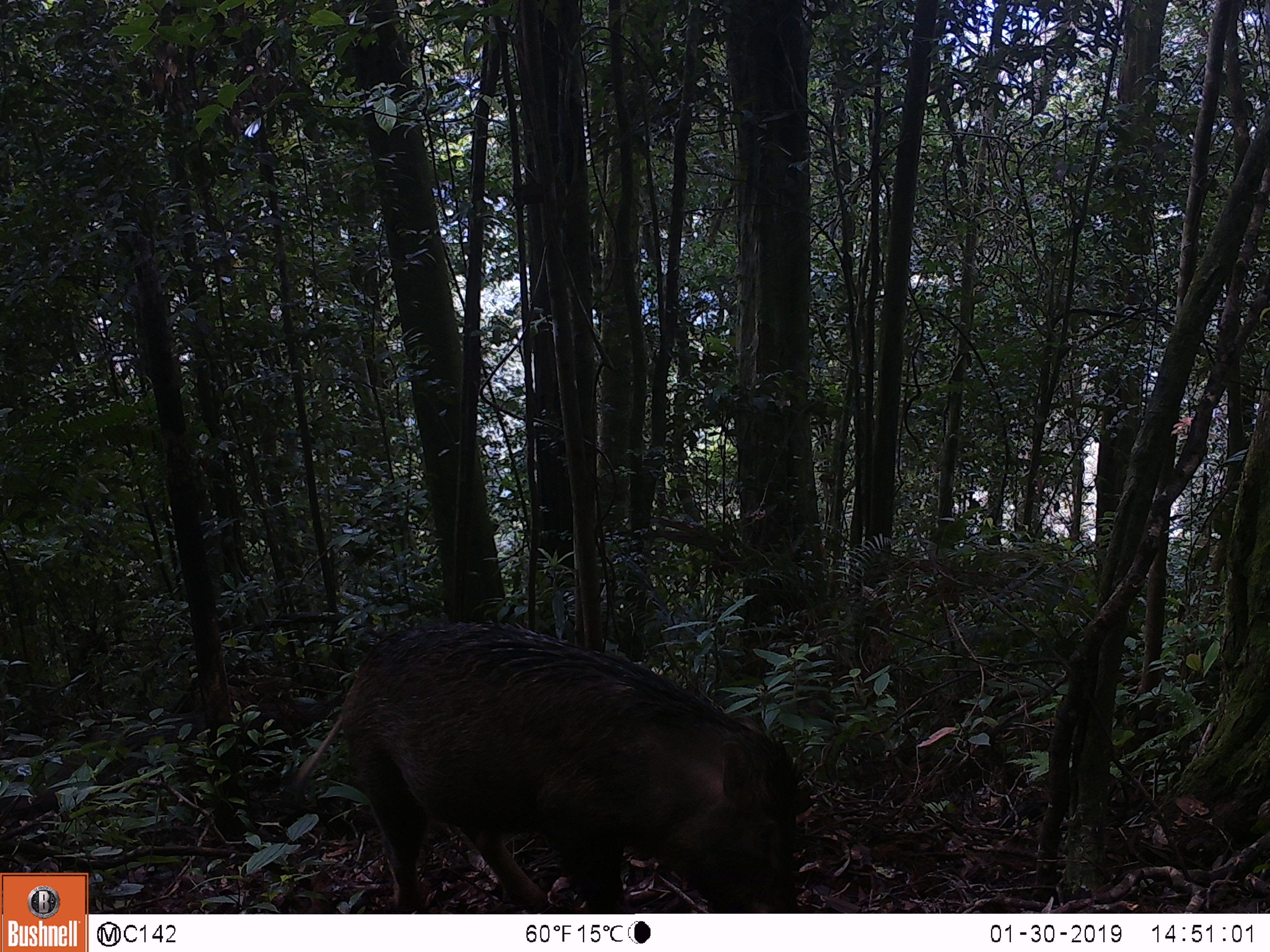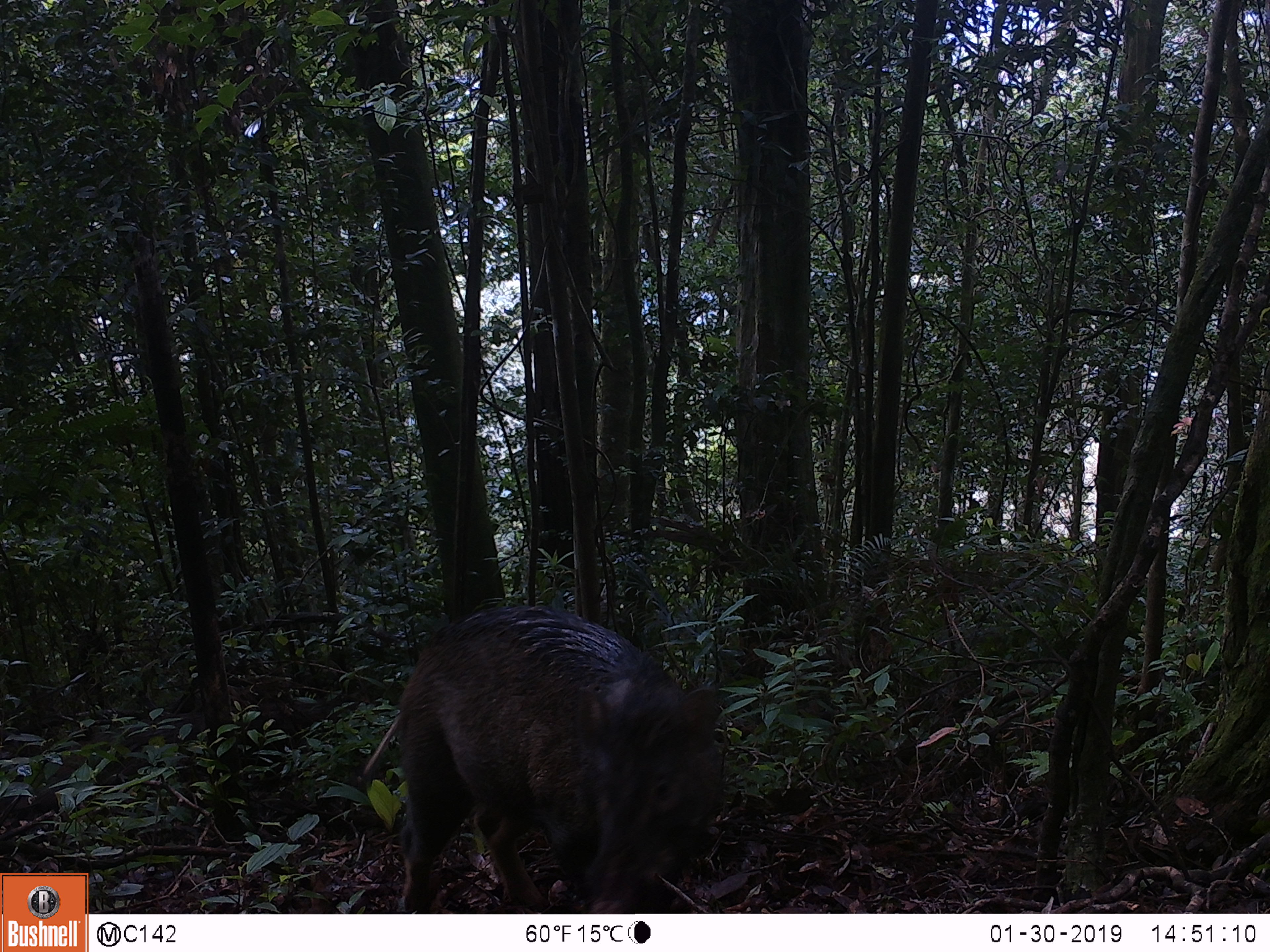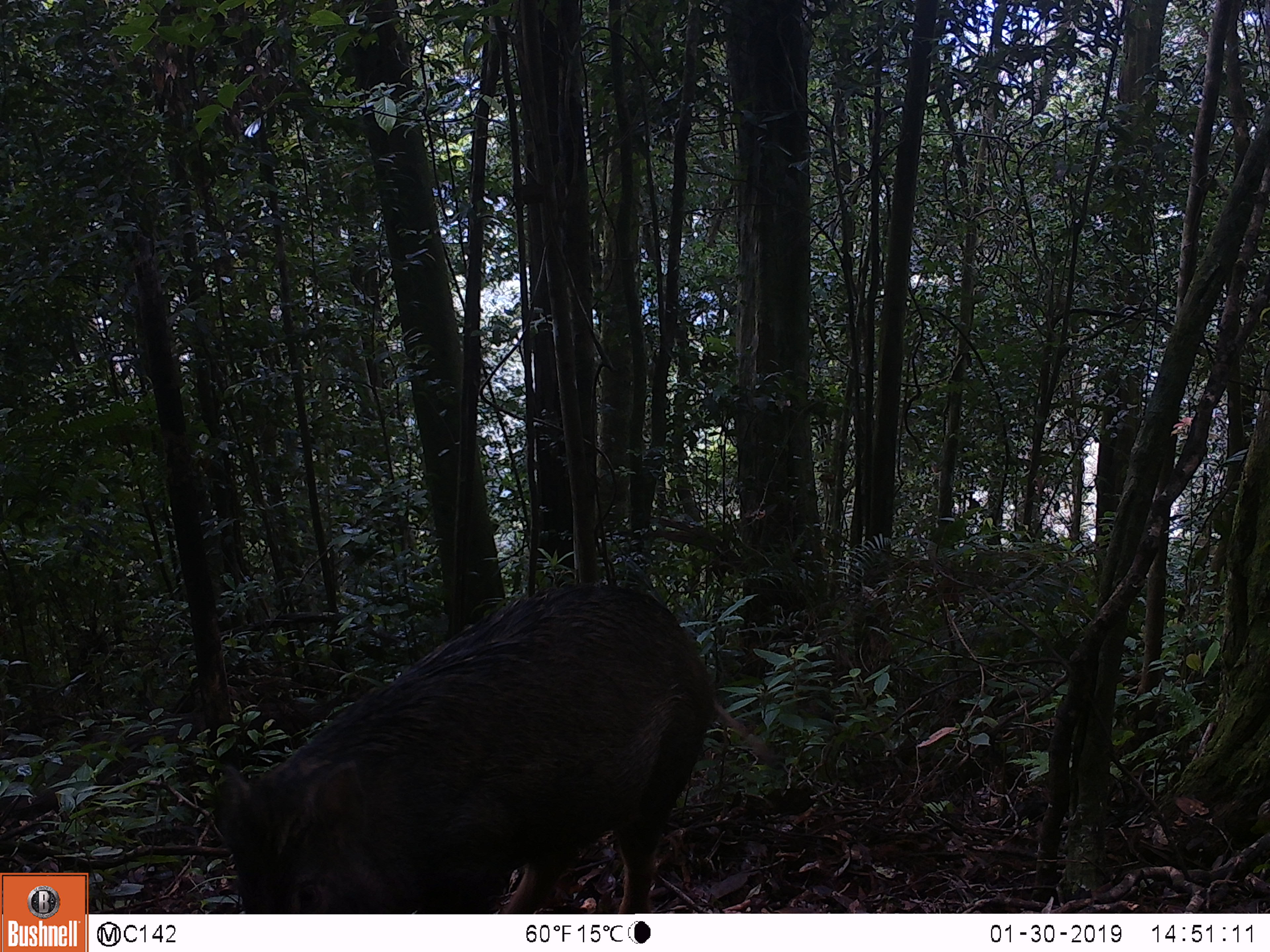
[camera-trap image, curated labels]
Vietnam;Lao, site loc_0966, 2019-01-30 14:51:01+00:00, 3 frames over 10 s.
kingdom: Animalia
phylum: Chordata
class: Mammalia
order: Artiodactyla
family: Suidae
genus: Sus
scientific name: Sus scrofa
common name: eurasian wild pig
Eurasian wild pig (Sus scrofa). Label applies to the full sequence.